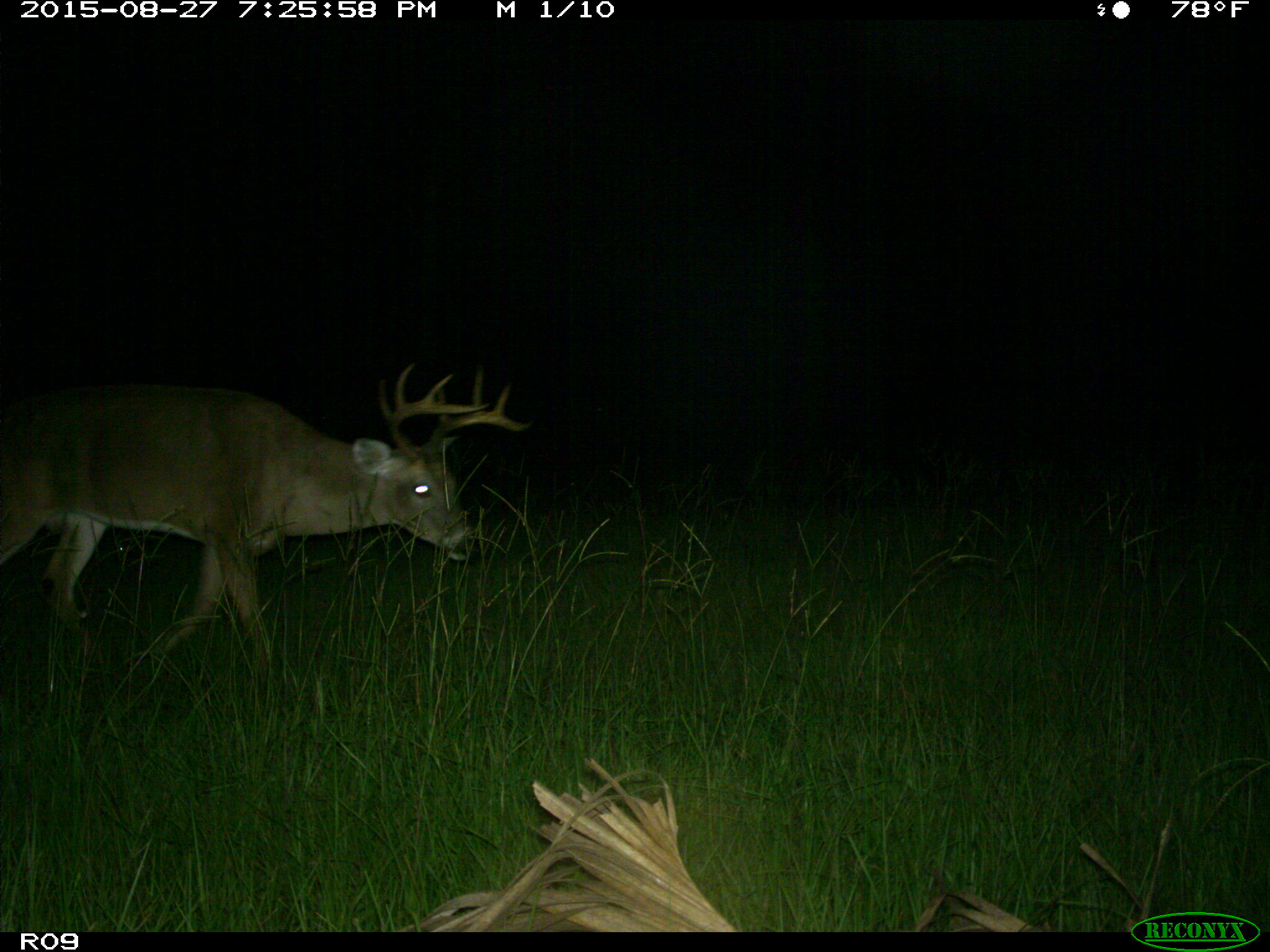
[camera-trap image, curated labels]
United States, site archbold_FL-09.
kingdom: Animalia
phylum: Chordata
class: Mammalia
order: Artiodactyla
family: Cervidae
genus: Odocoileus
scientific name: Odocoileus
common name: deer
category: unidentified deer